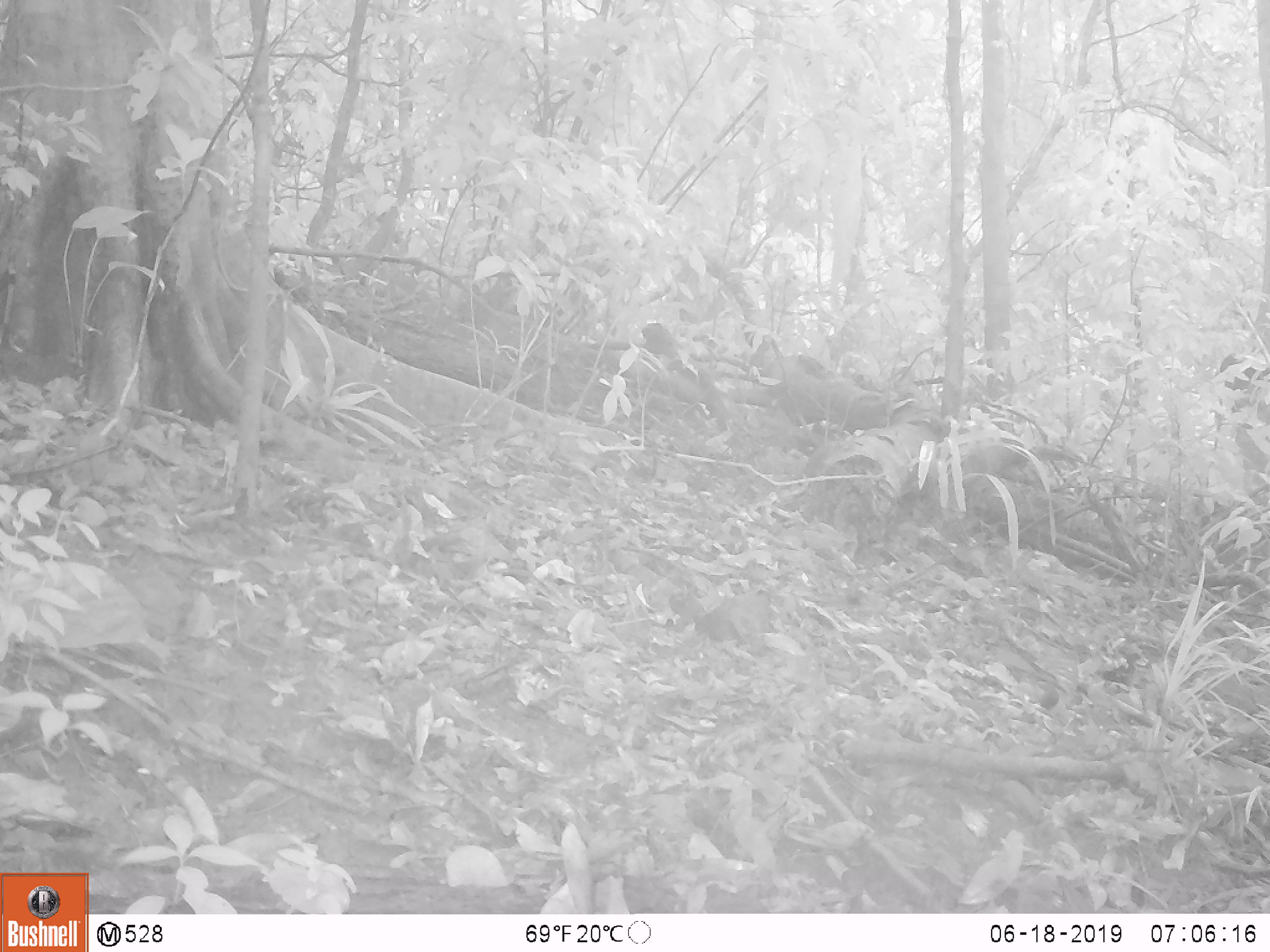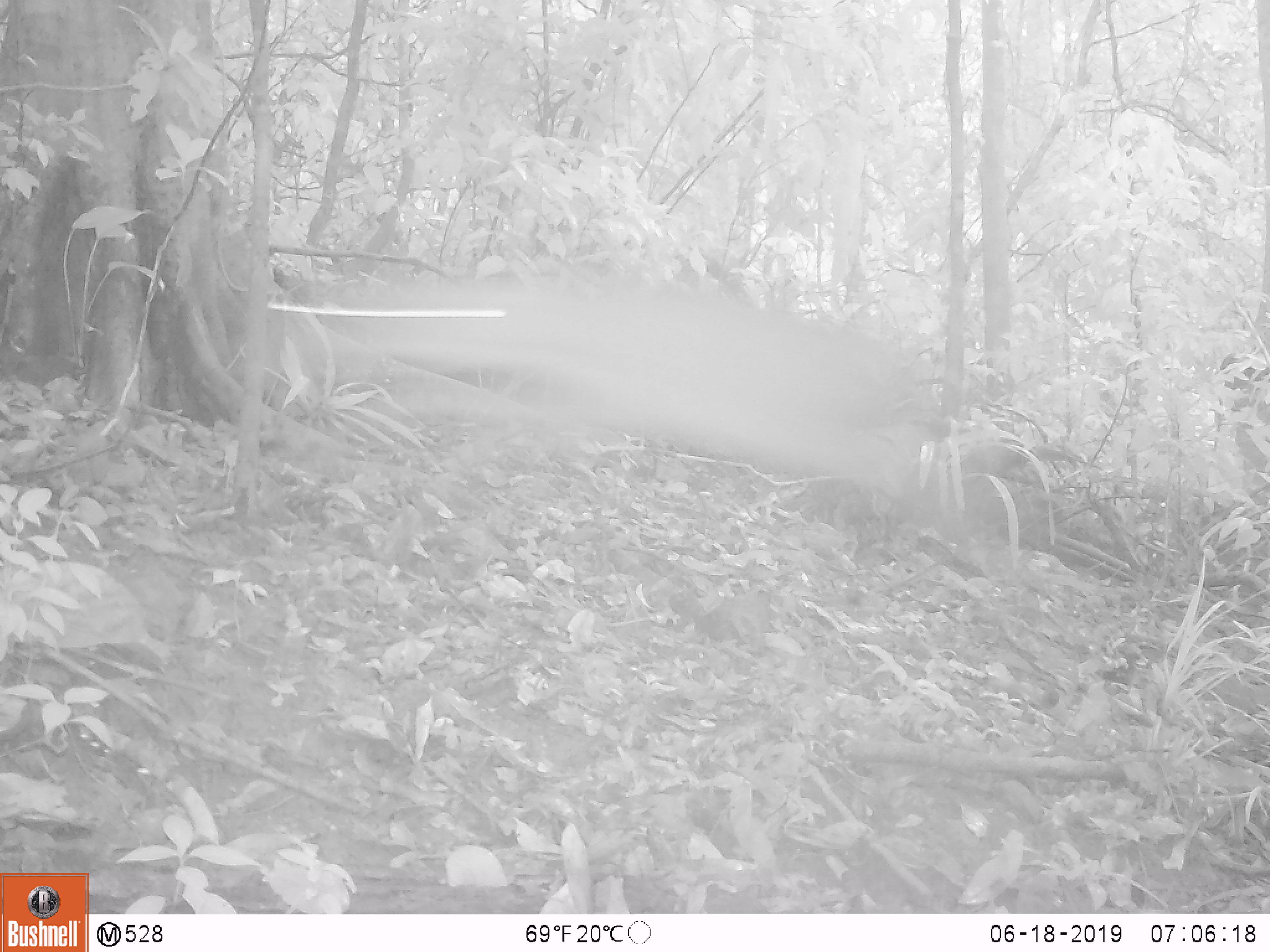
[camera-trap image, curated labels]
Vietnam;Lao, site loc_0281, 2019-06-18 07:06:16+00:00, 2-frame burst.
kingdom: Animalia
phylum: Chordata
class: Mammalia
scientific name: Mammalia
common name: mammal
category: unidentified mammal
Unidentified mammal (mammal) (Mammalia). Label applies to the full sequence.